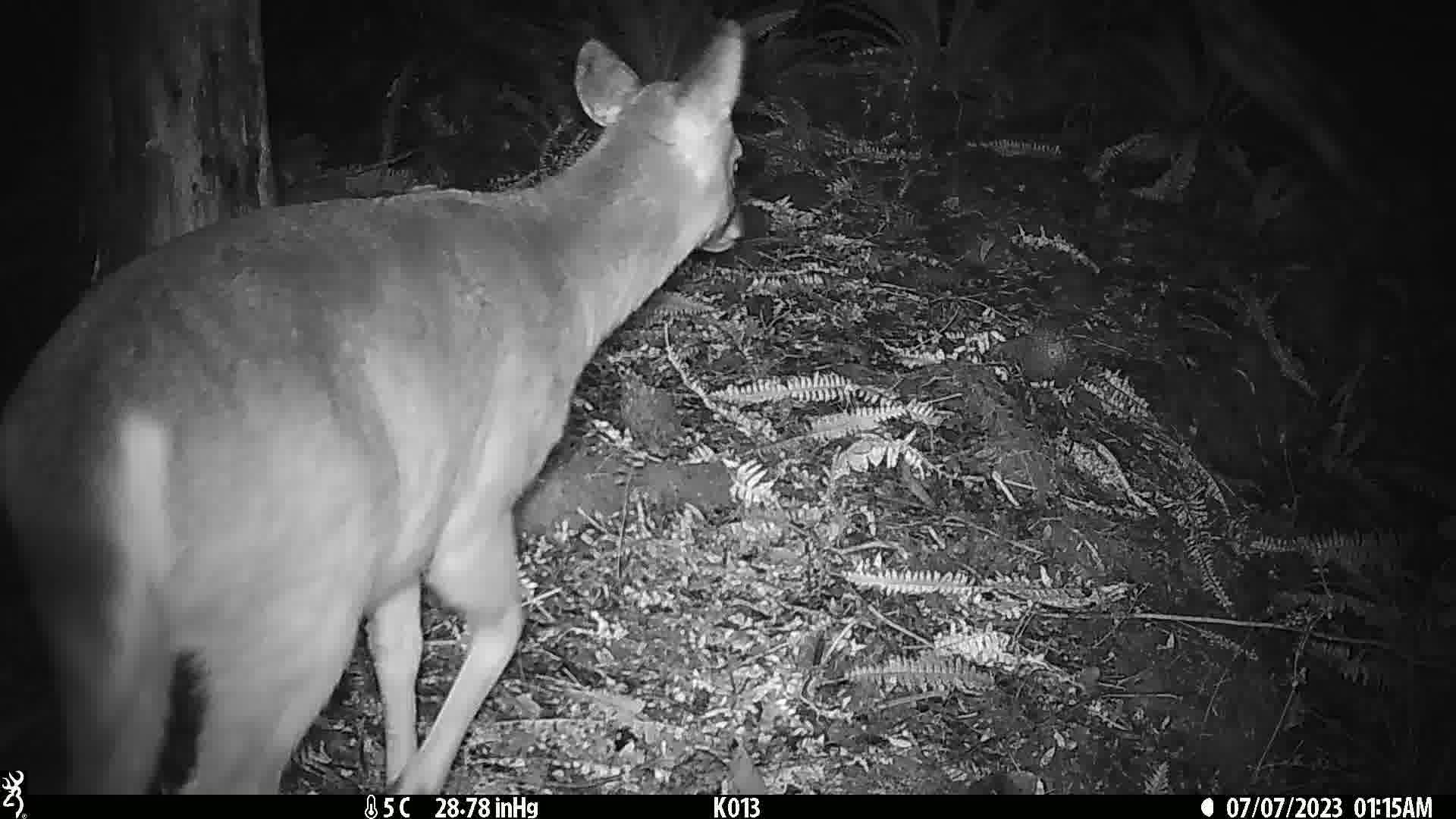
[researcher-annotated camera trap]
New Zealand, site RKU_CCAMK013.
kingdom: Animalia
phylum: Chordata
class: Mammalia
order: Artiodactyla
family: Cervidae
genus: Odocoileus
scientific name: Odocoileus virginianus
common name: white-tailed deer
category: white tailed deer